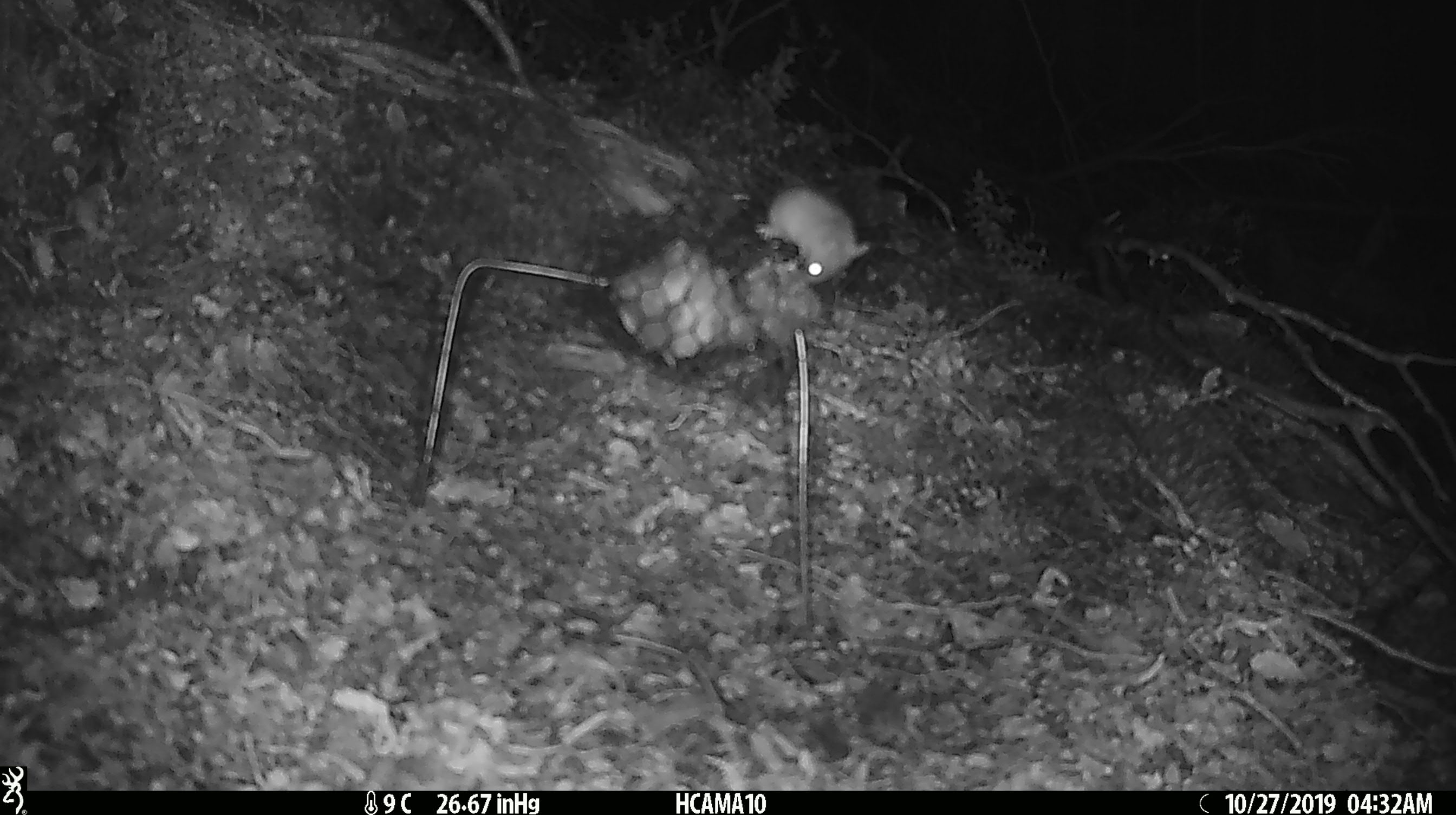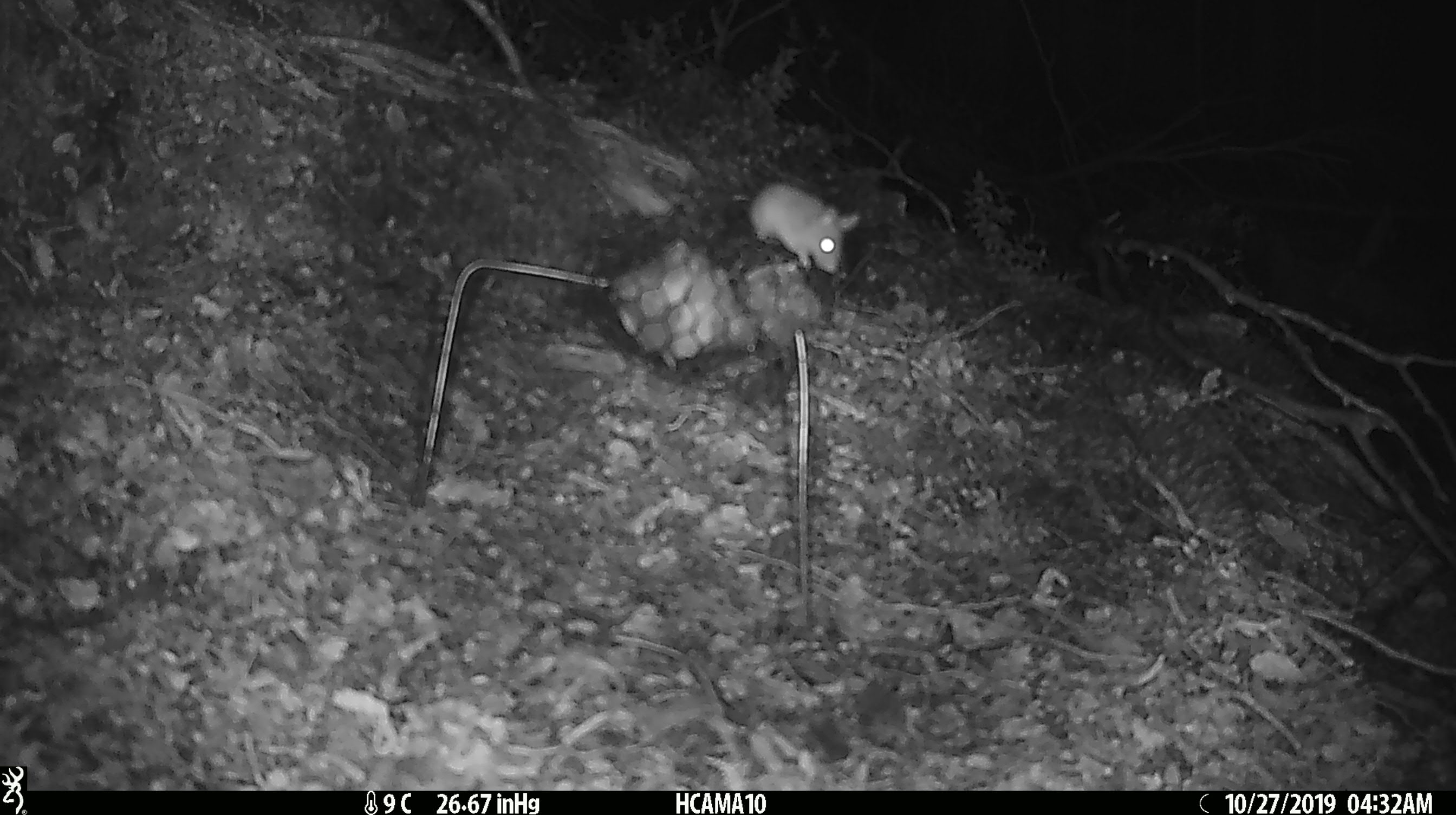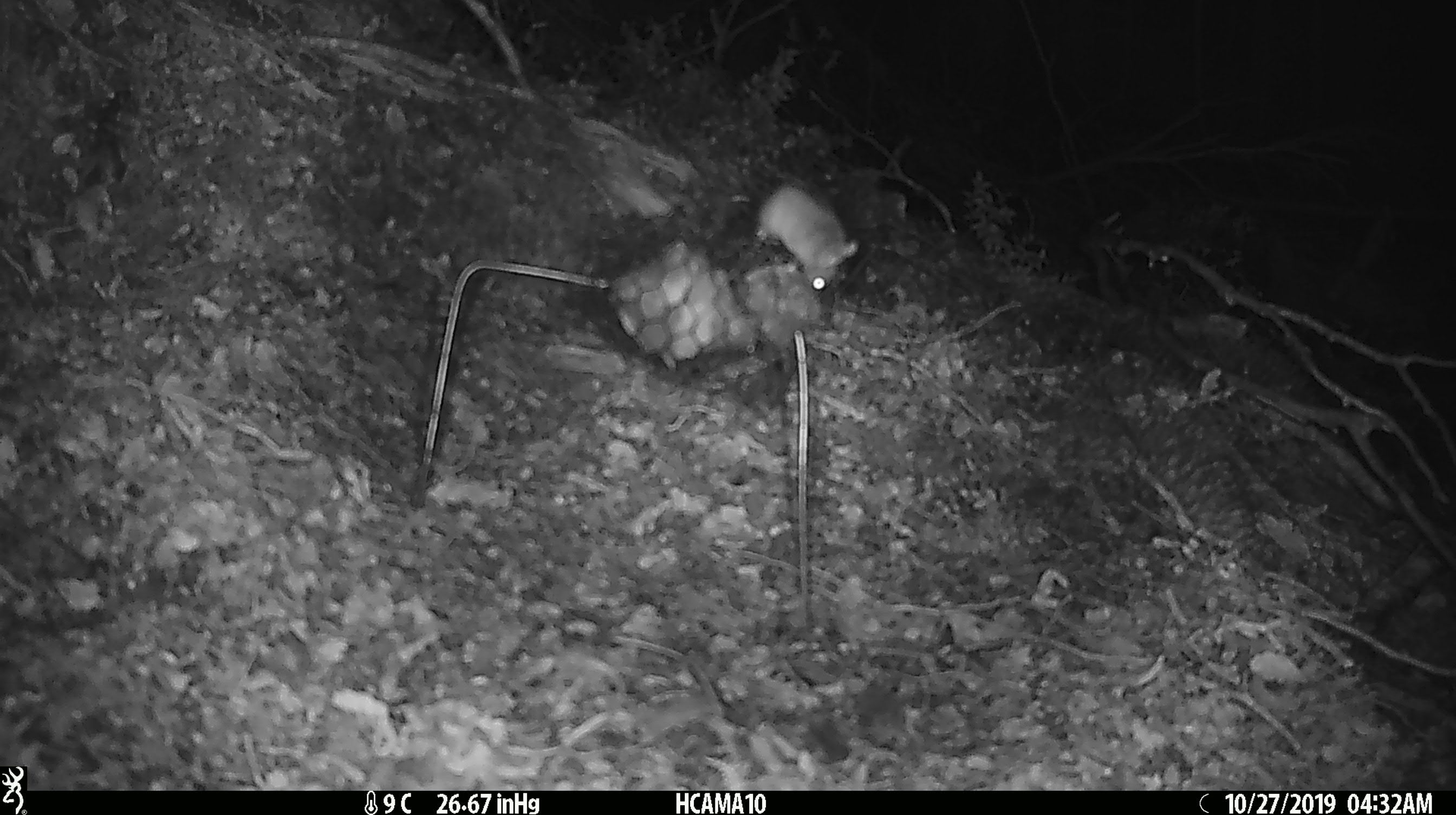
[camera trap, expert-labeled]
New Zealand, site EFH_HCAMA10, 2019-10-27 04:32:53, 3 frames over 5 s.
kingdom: Animalia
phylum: Chordata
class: Mammalia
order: Rodentia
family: Muridae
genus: Mus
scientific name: Mus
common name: mouse